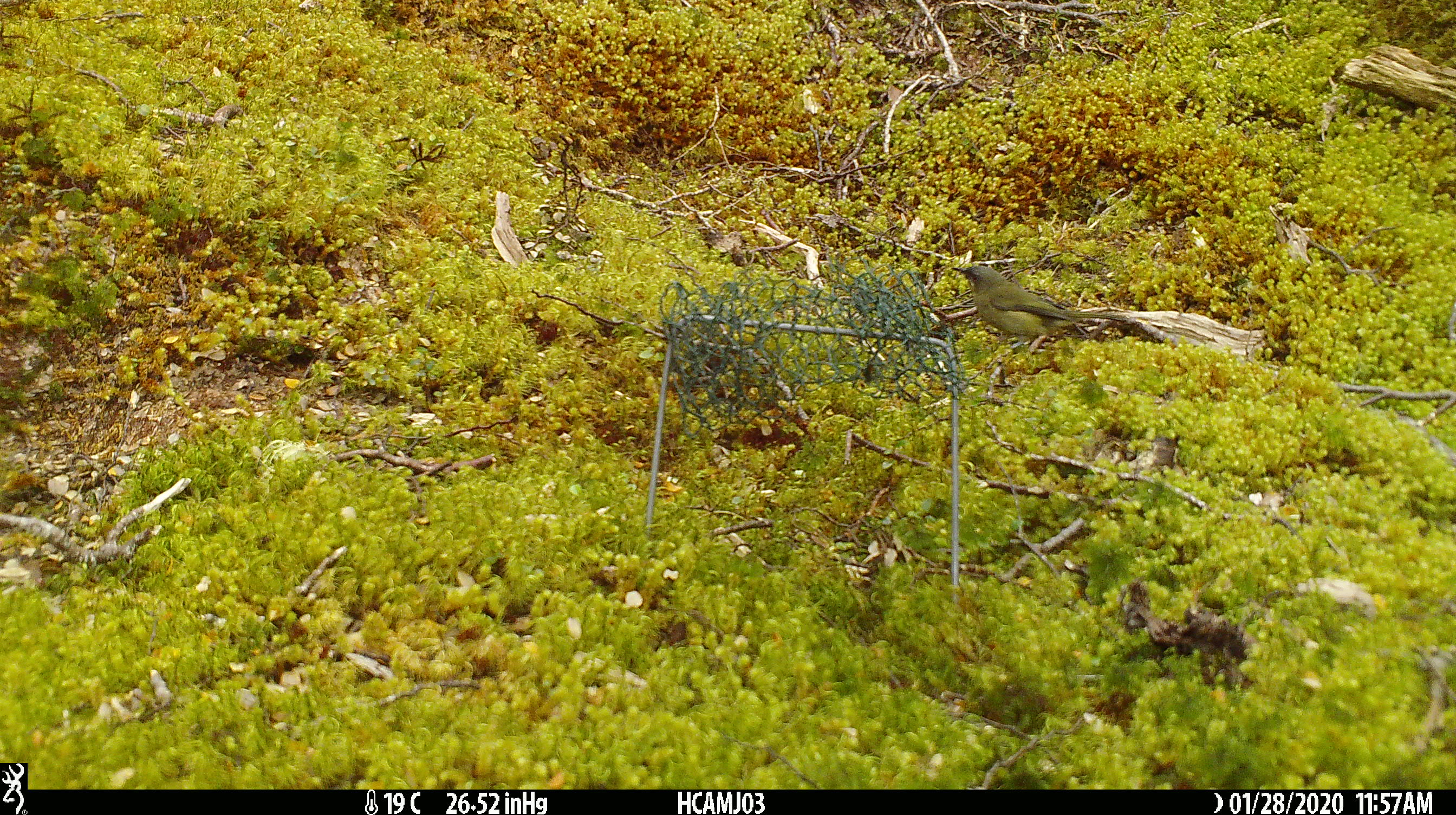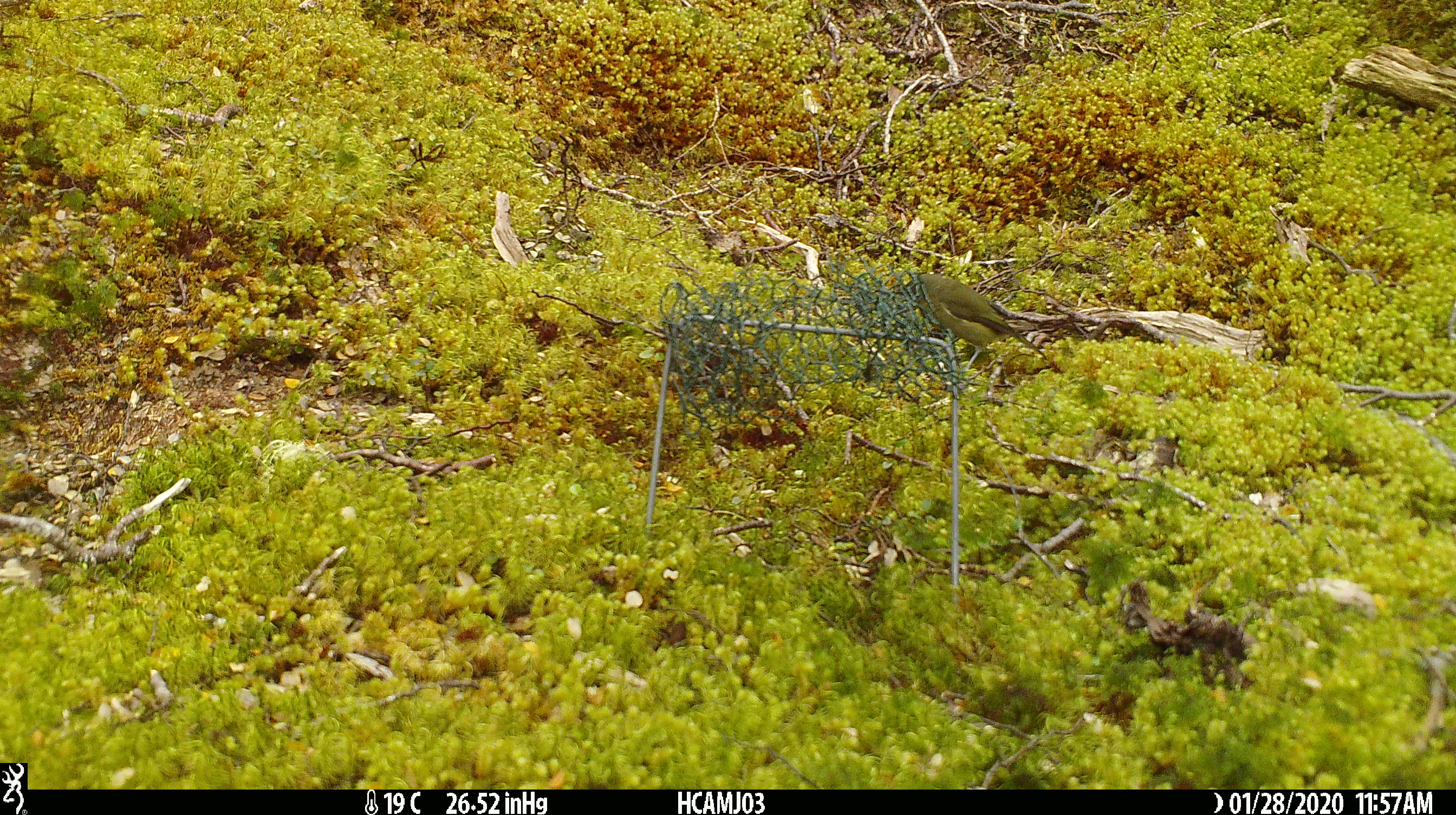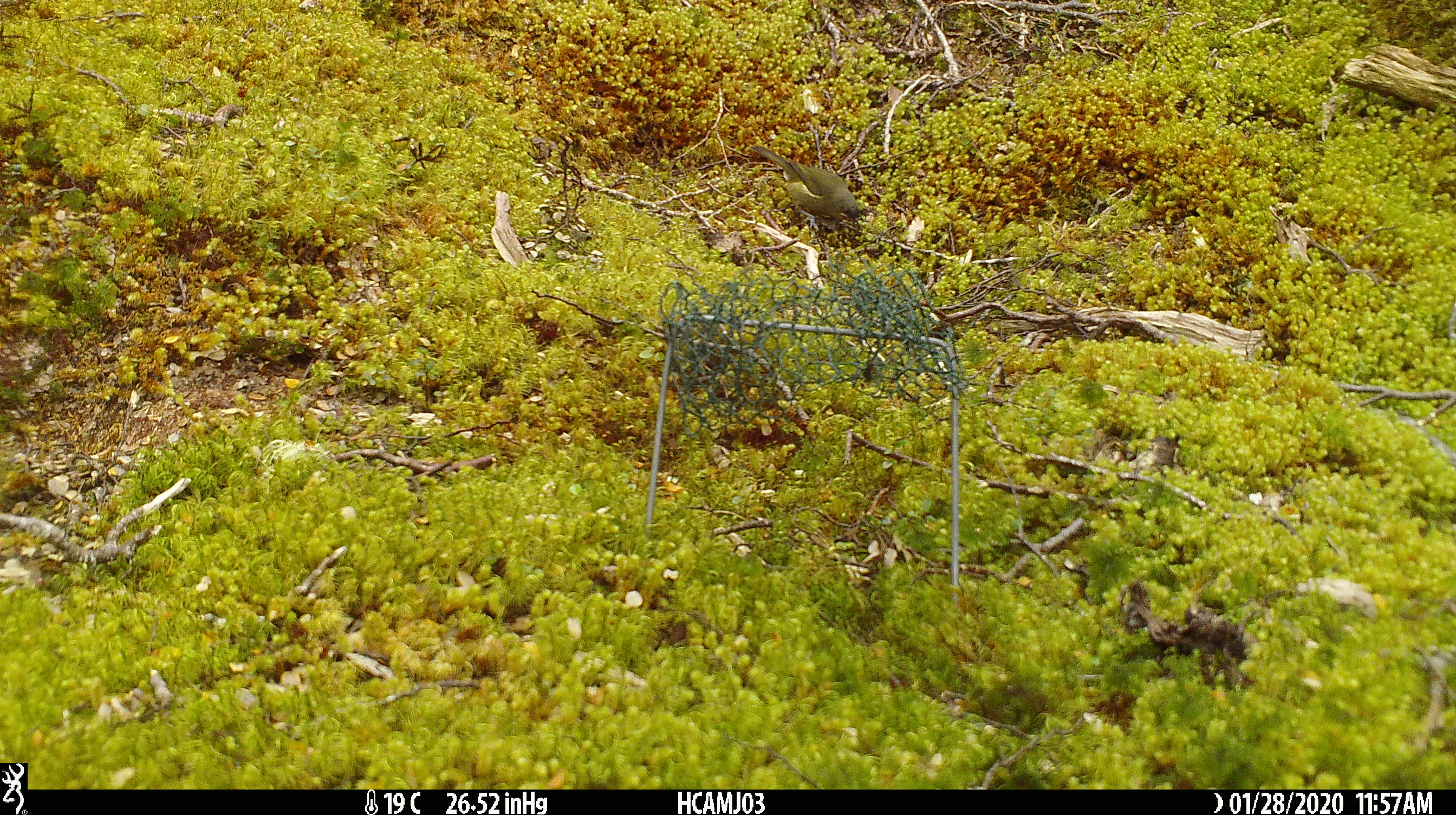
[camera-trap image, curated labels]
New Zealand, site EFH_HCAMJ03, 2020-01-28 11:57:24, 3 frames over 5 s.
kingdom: Animalia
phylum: Chordata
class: Aves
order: Passeriformes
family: Meliphagidae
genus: Anthornis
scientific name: Anthornis melanura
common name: new zealand bellbird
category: bellbird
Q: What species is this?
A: Bellbird (new zealand bellbird) (Anthornis melanura).